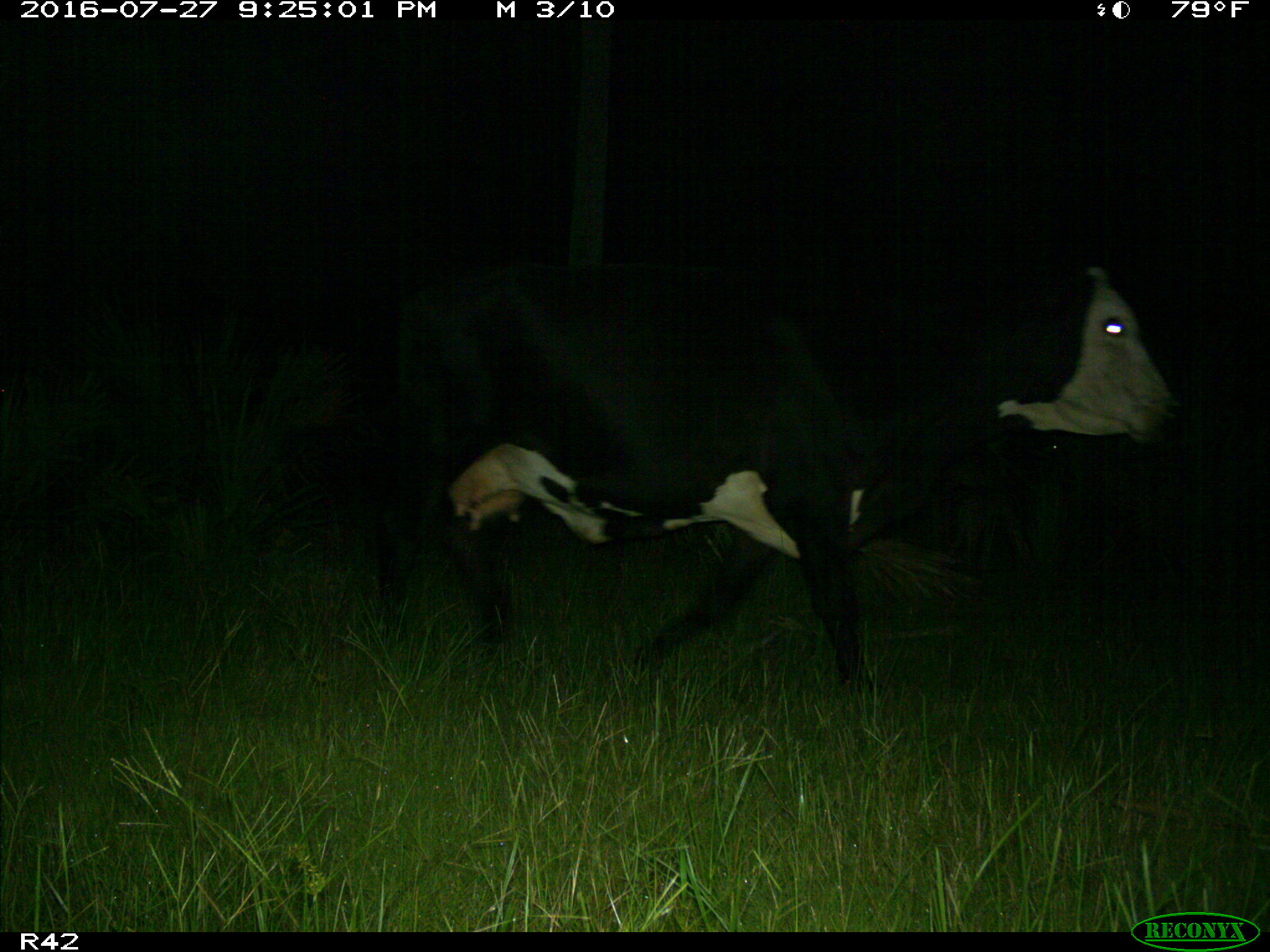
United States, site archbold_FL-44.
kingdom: Animalia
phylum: Chordata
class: Mammalia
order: Artiodactyla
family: Bovidae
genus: Bos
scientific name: Bos taurus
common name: domestic cow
Bos taurus (domestic cow).